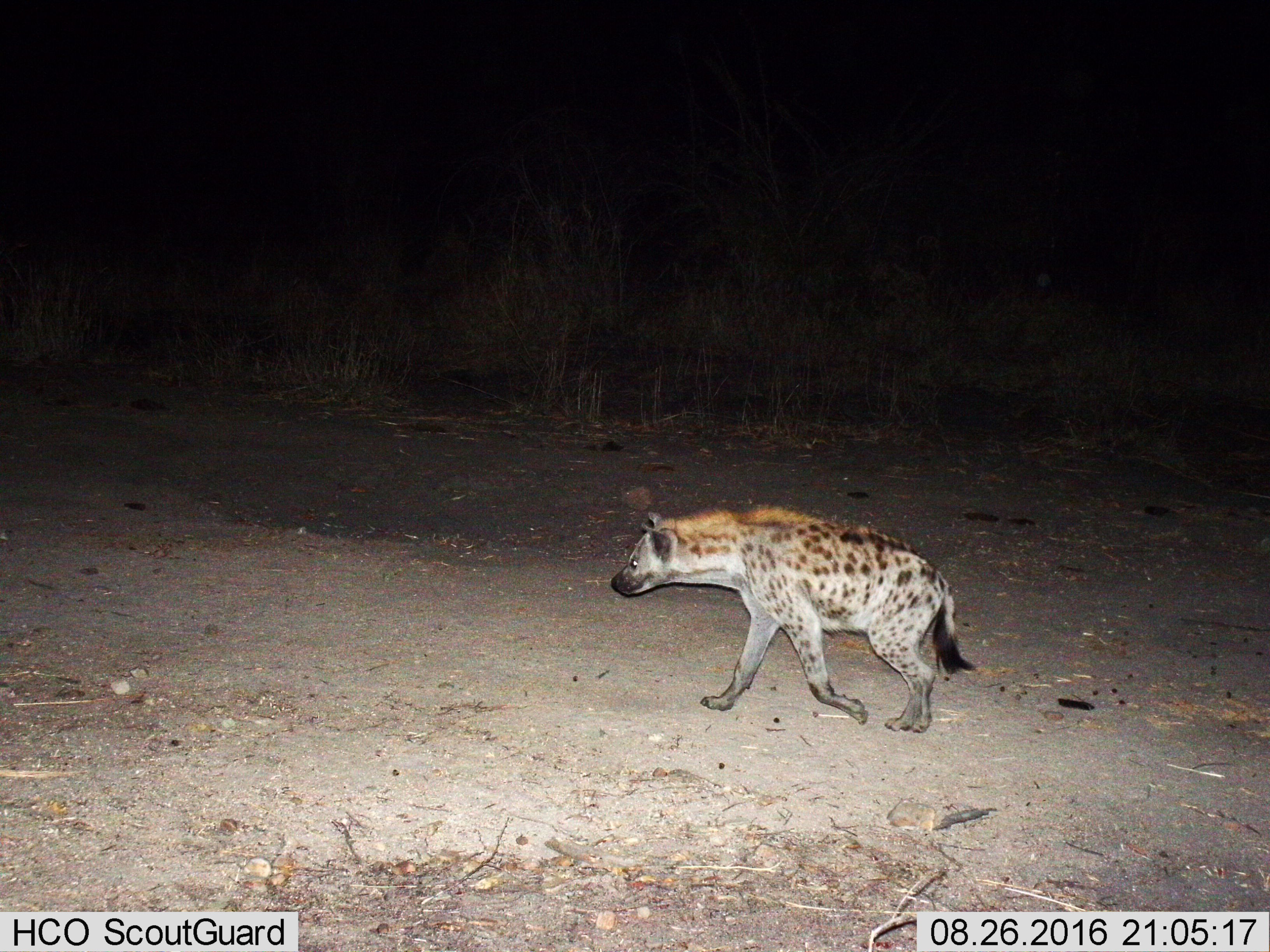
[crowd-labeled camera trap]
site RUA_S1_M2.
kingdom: Animalia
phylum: Chordata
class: Mammalia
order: Carnivora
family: Hyaenidae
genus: Crocuta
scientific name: Crocuta crocuta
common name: spotted hyena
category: hyenaspotted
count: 1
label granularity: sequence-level